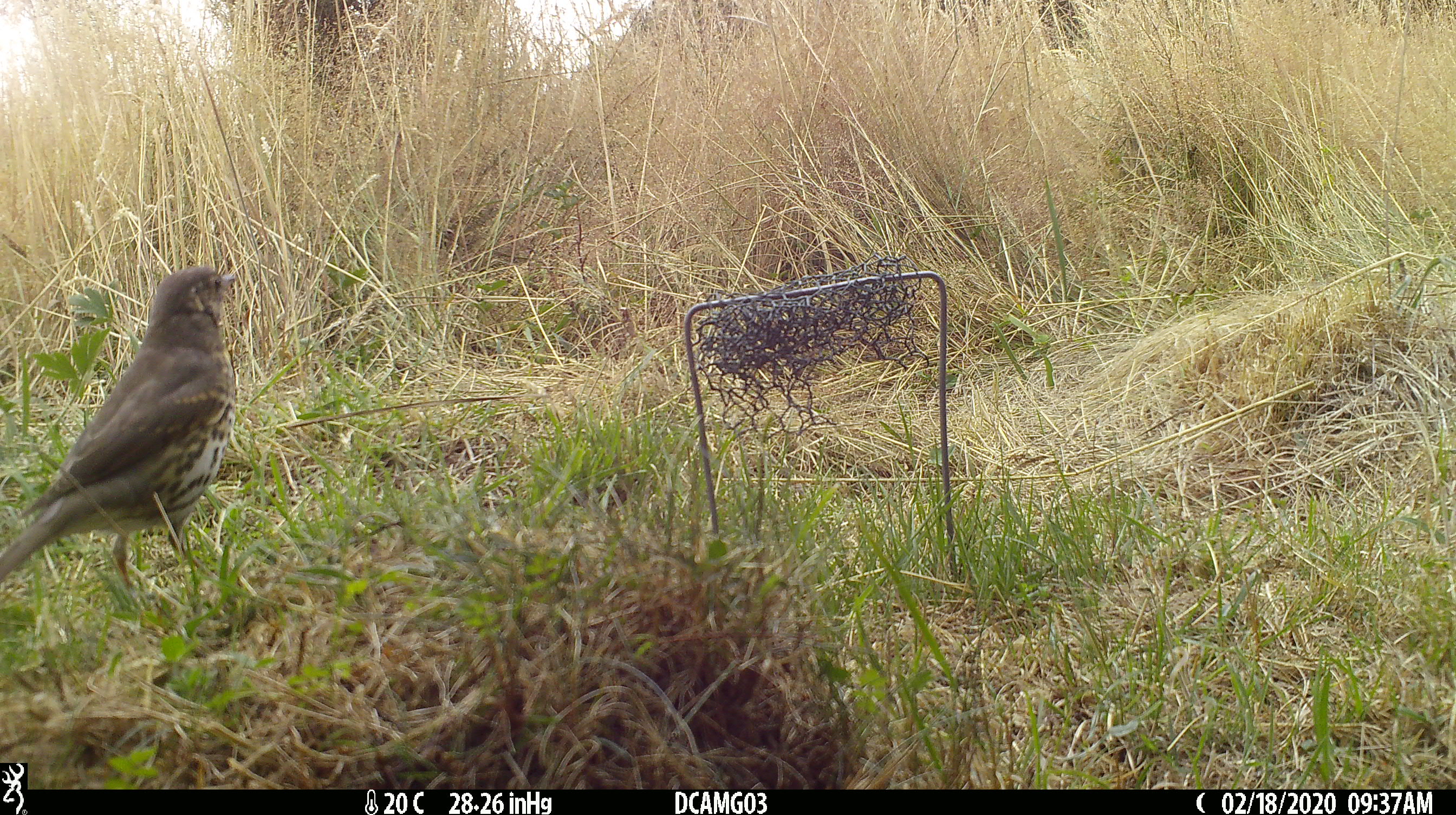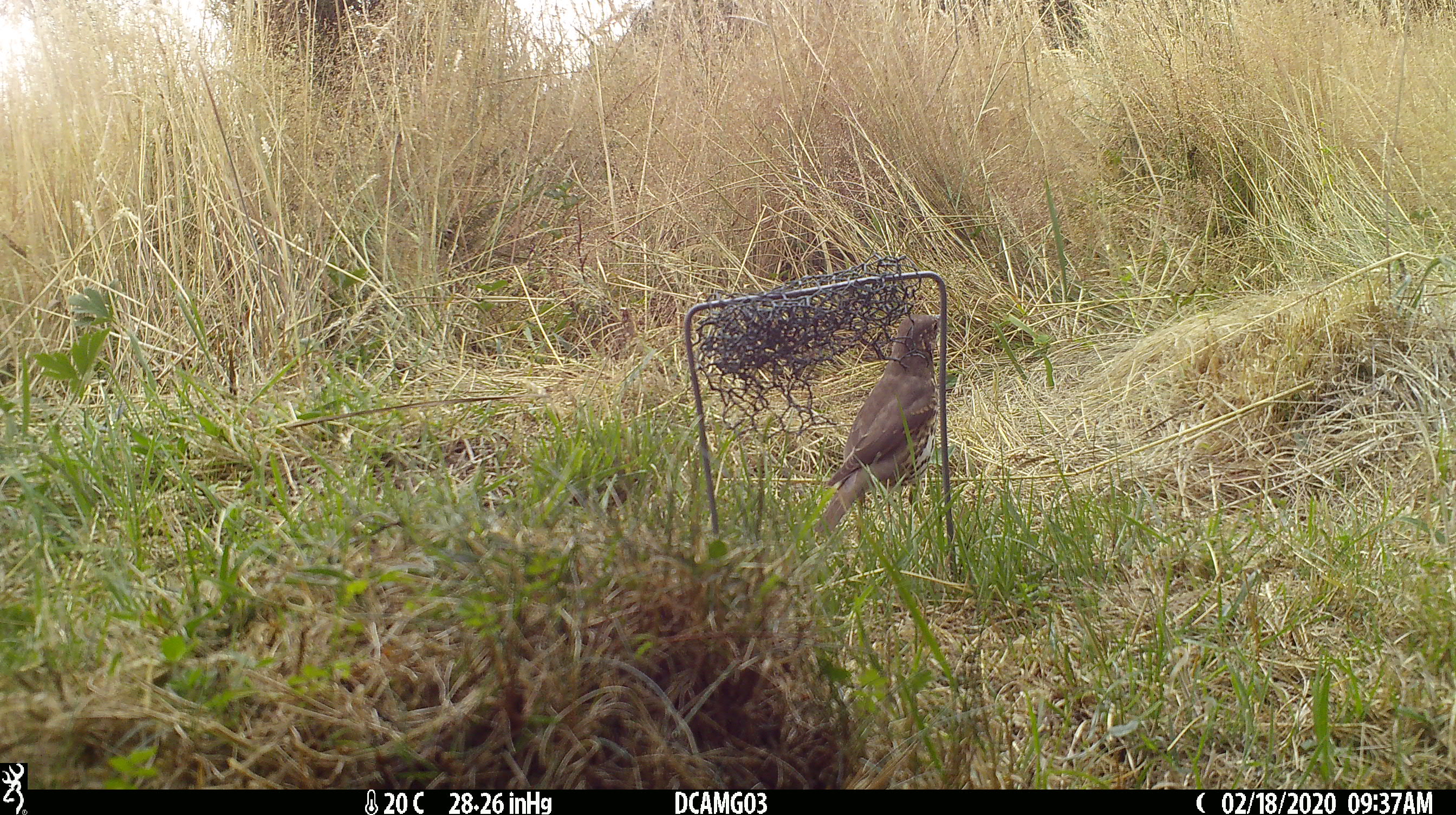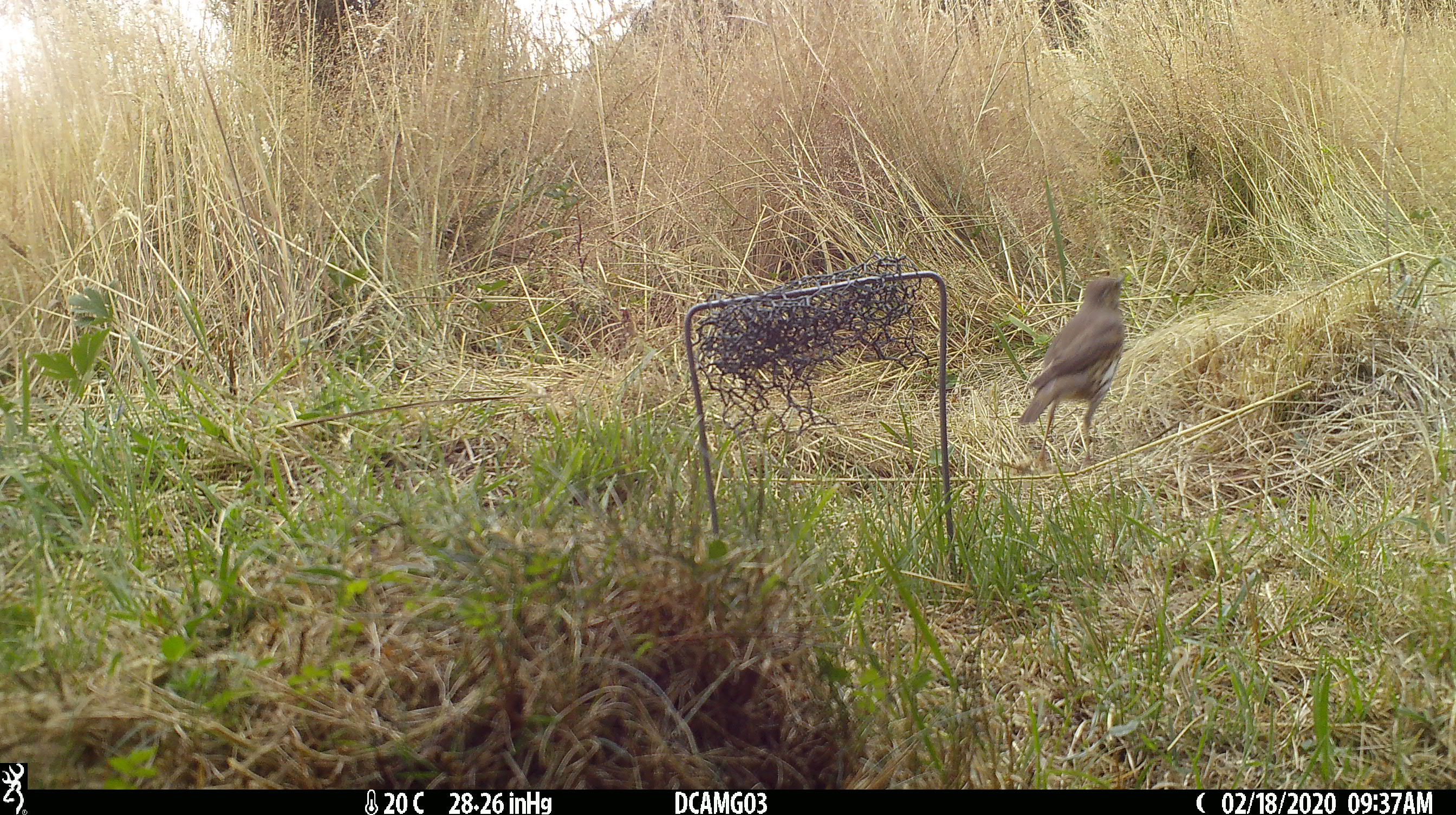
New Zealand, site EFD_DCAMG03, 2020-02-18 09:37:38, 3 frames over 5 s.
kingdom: Animalia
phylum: Chordata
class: Aves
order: Passeriformes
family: Turdidae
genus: Turdus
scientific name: Turdus philomelos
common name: song thrush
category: thrush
Thrush (song thrush) (Turdus philomelos).